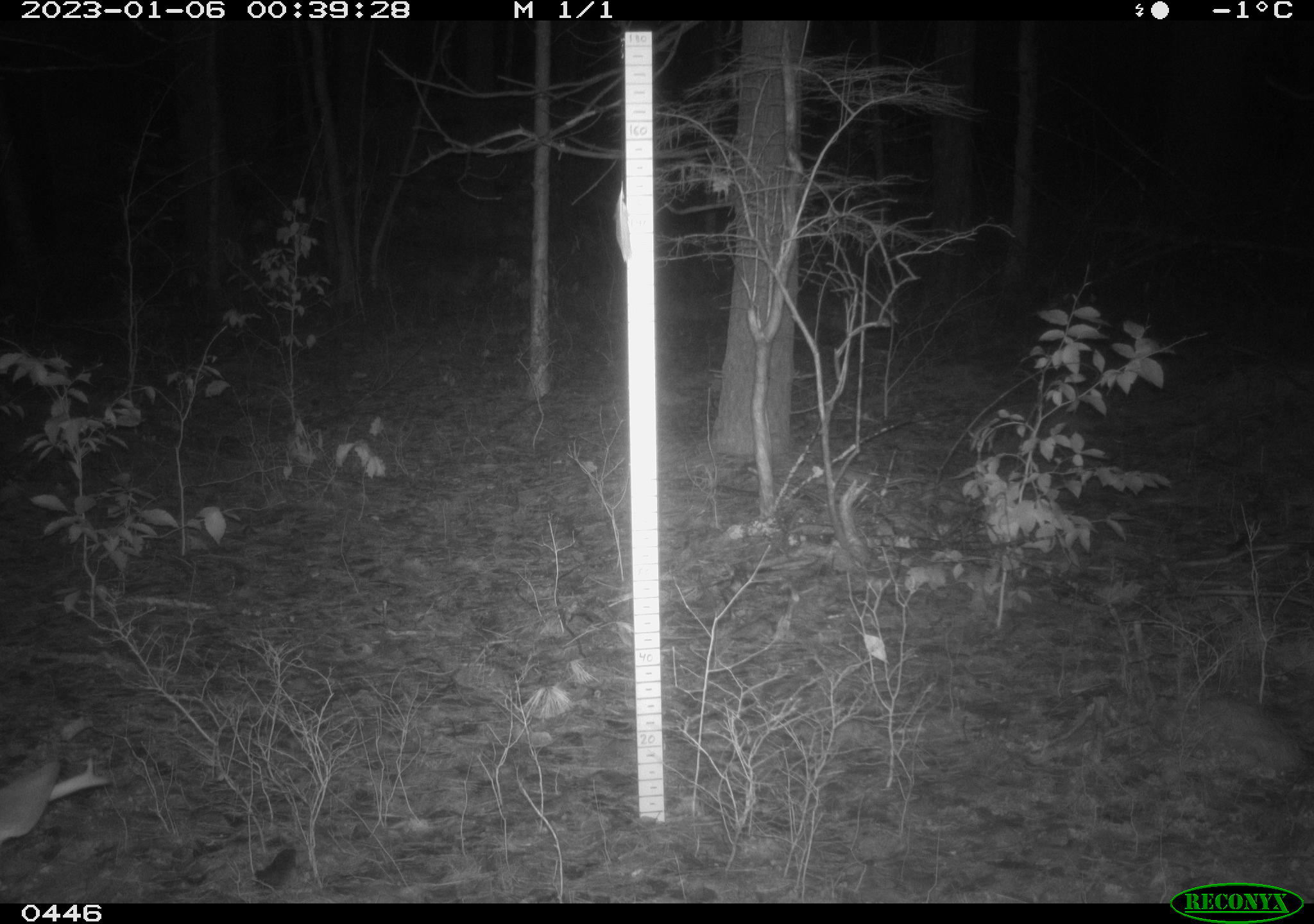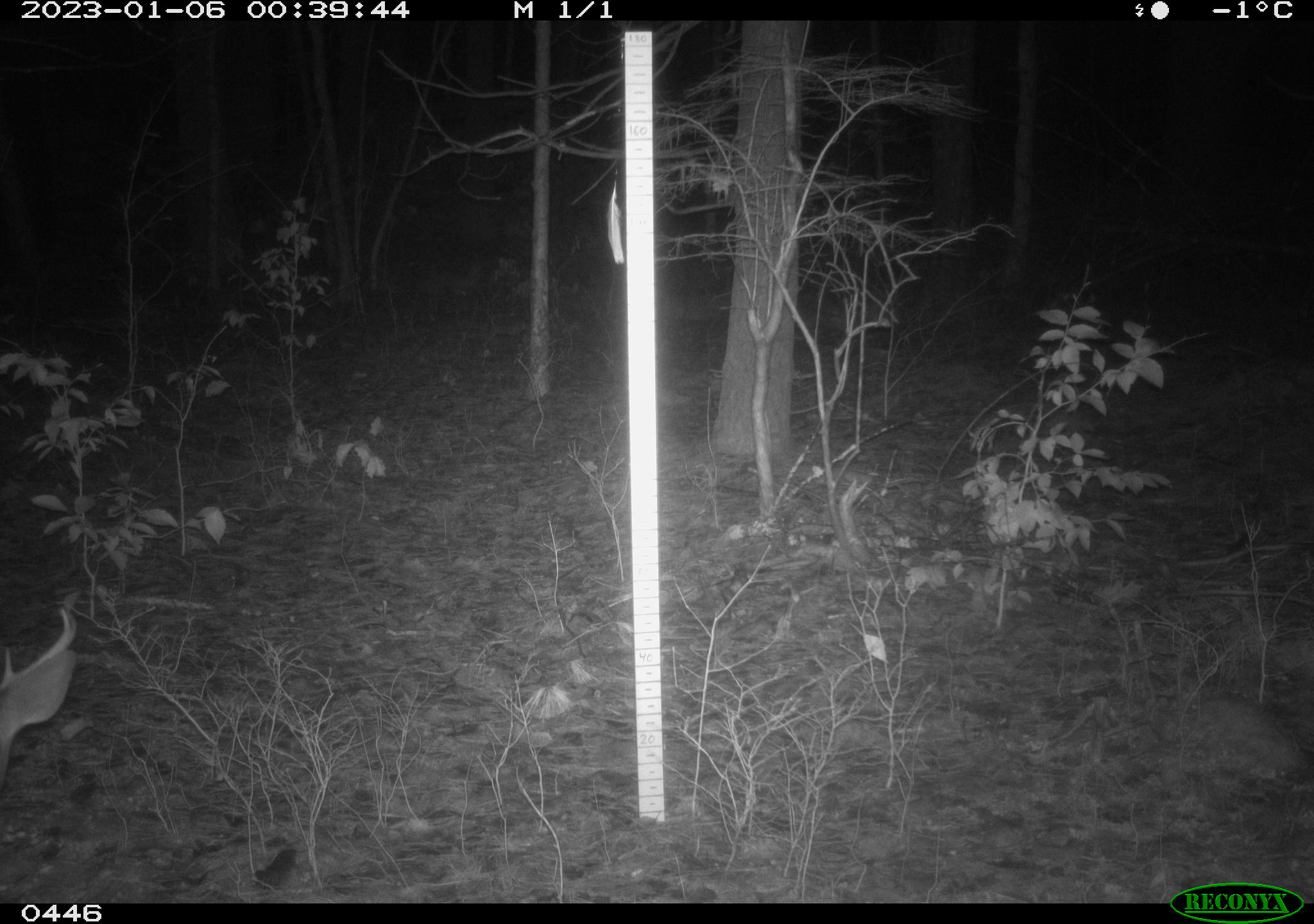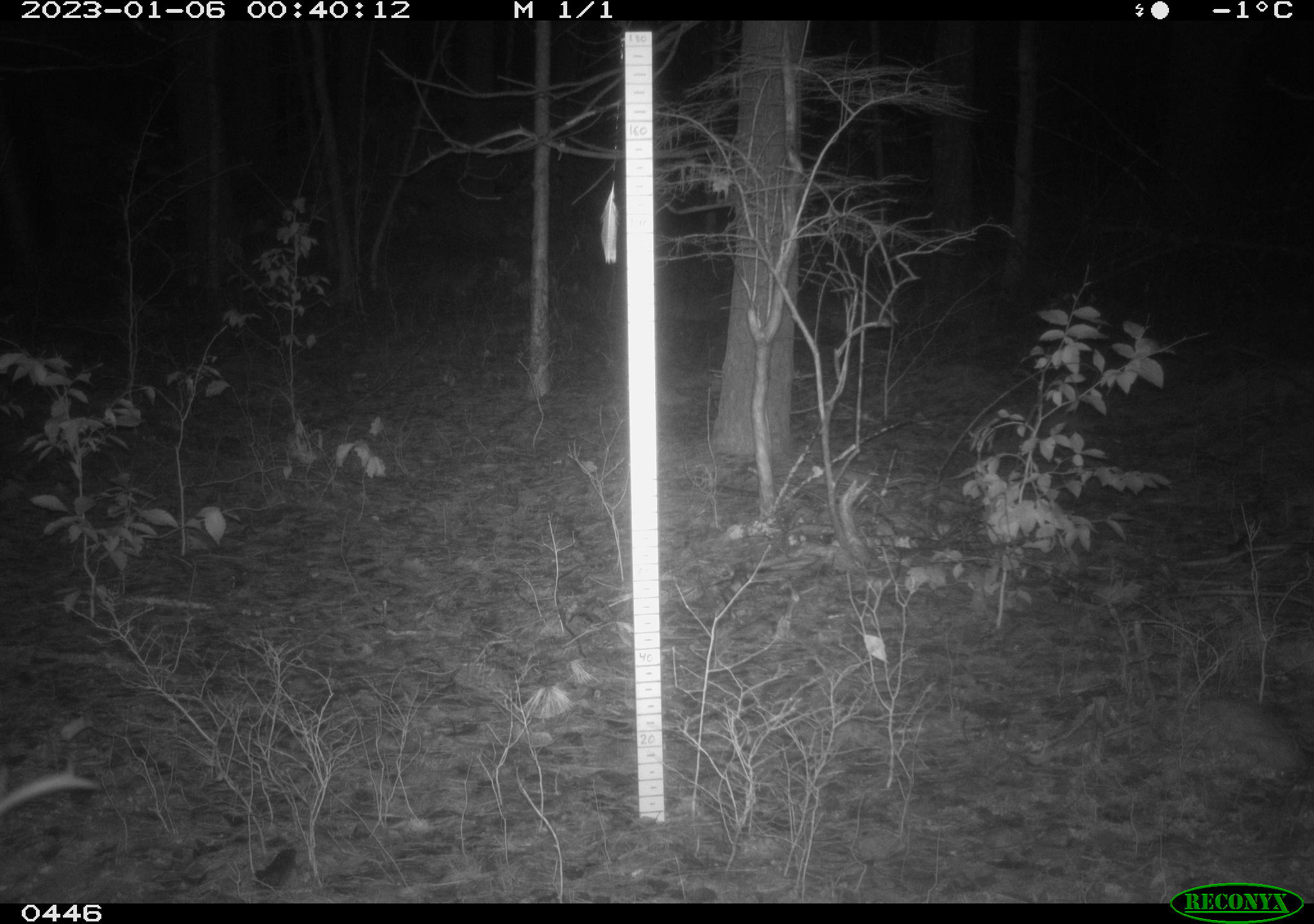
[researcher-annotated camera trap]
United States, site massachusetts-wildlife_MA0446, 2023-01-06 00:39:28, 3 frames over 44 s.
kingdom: Animalia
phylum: Chordata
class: Mammalia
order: Artiodactyla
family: Cervidae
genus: Odocoileus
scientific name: Odocoileus virginianus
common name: white-tailed deer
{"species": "white-tailed deer (Odocoileus virginianus)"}